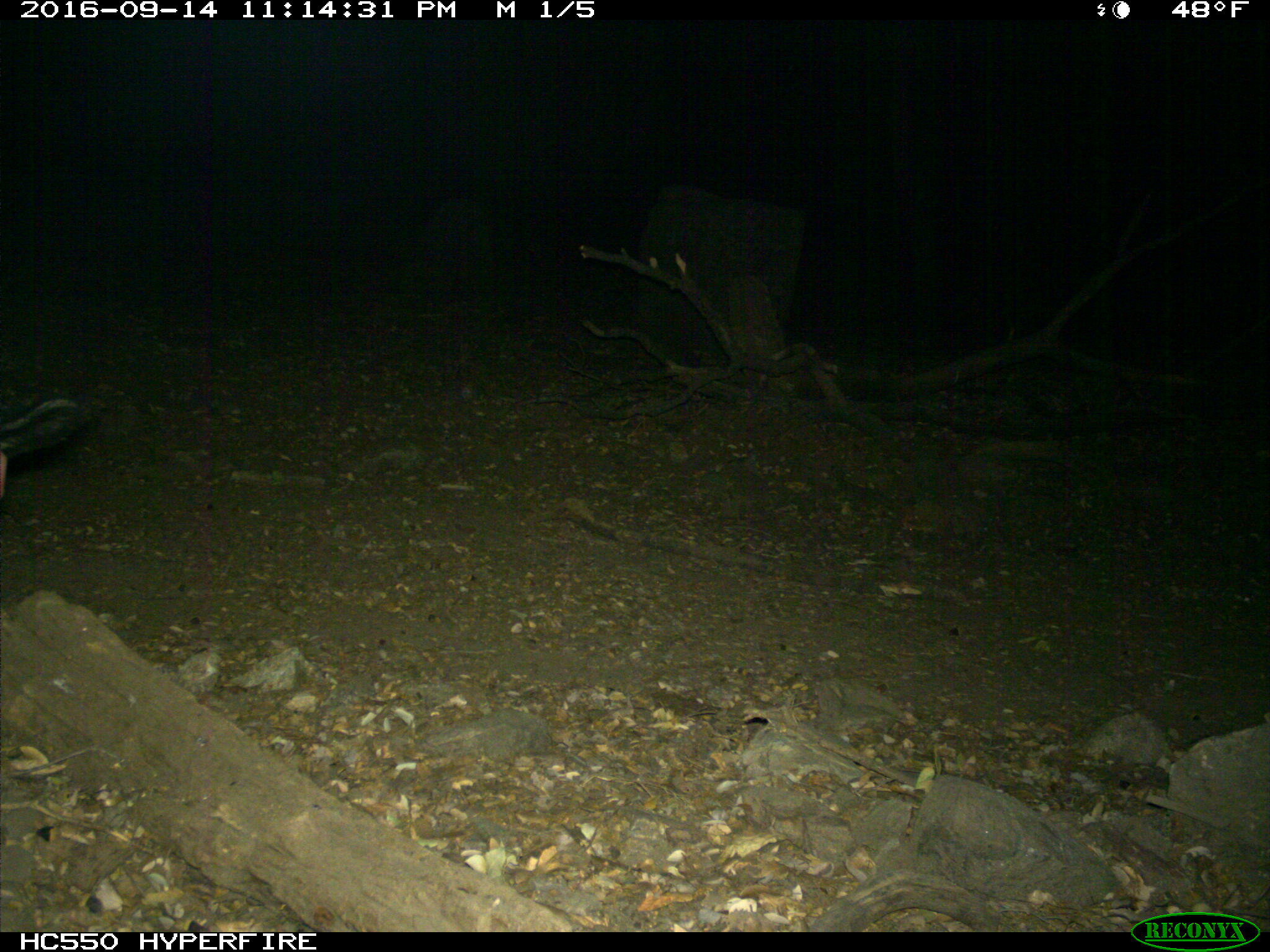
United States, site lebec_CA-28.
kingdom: Animalia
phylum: Chordata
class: Mammalia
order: Artiodactyla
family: Suidae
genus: Sus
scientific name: Sus scrofa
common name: wild boar